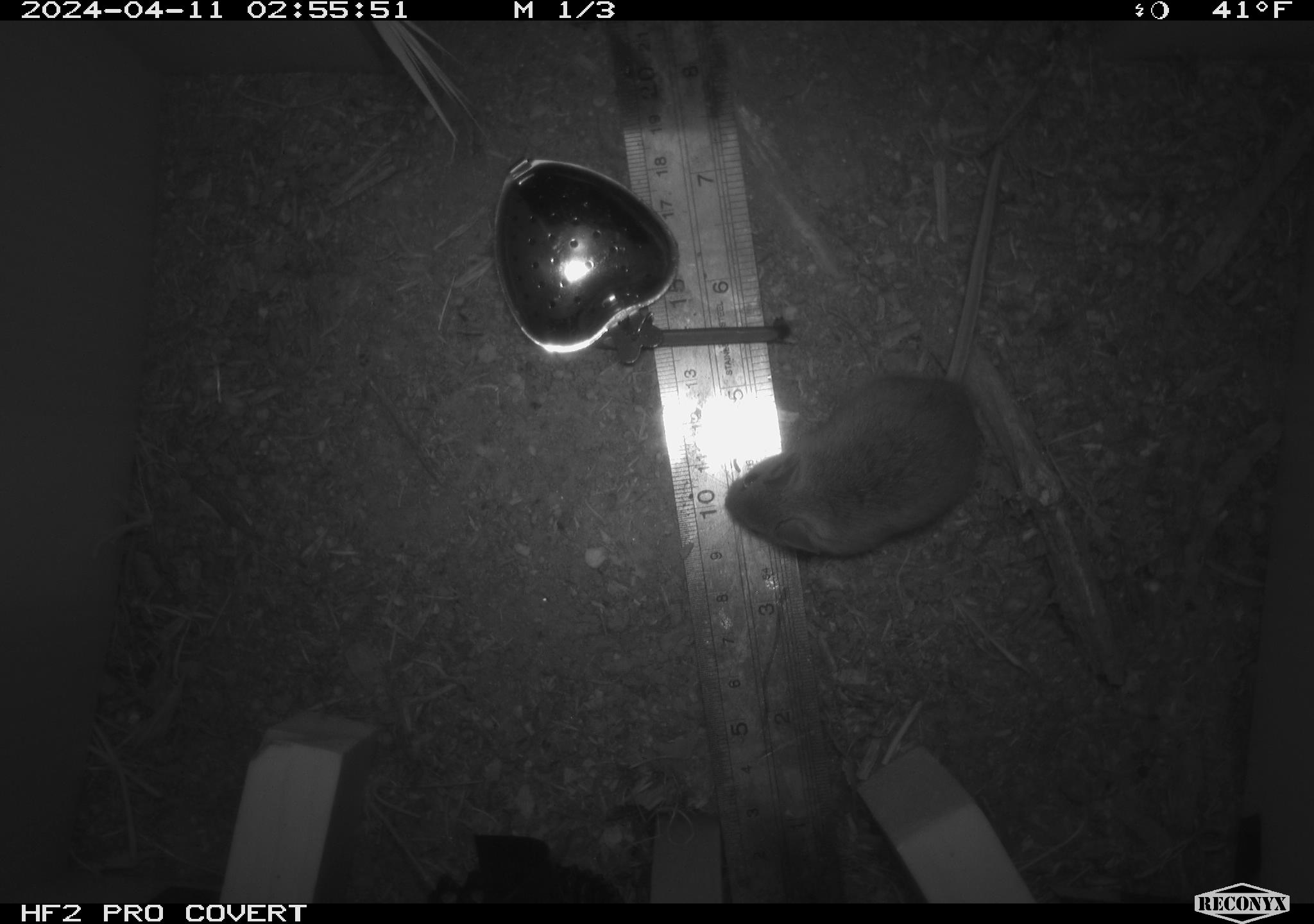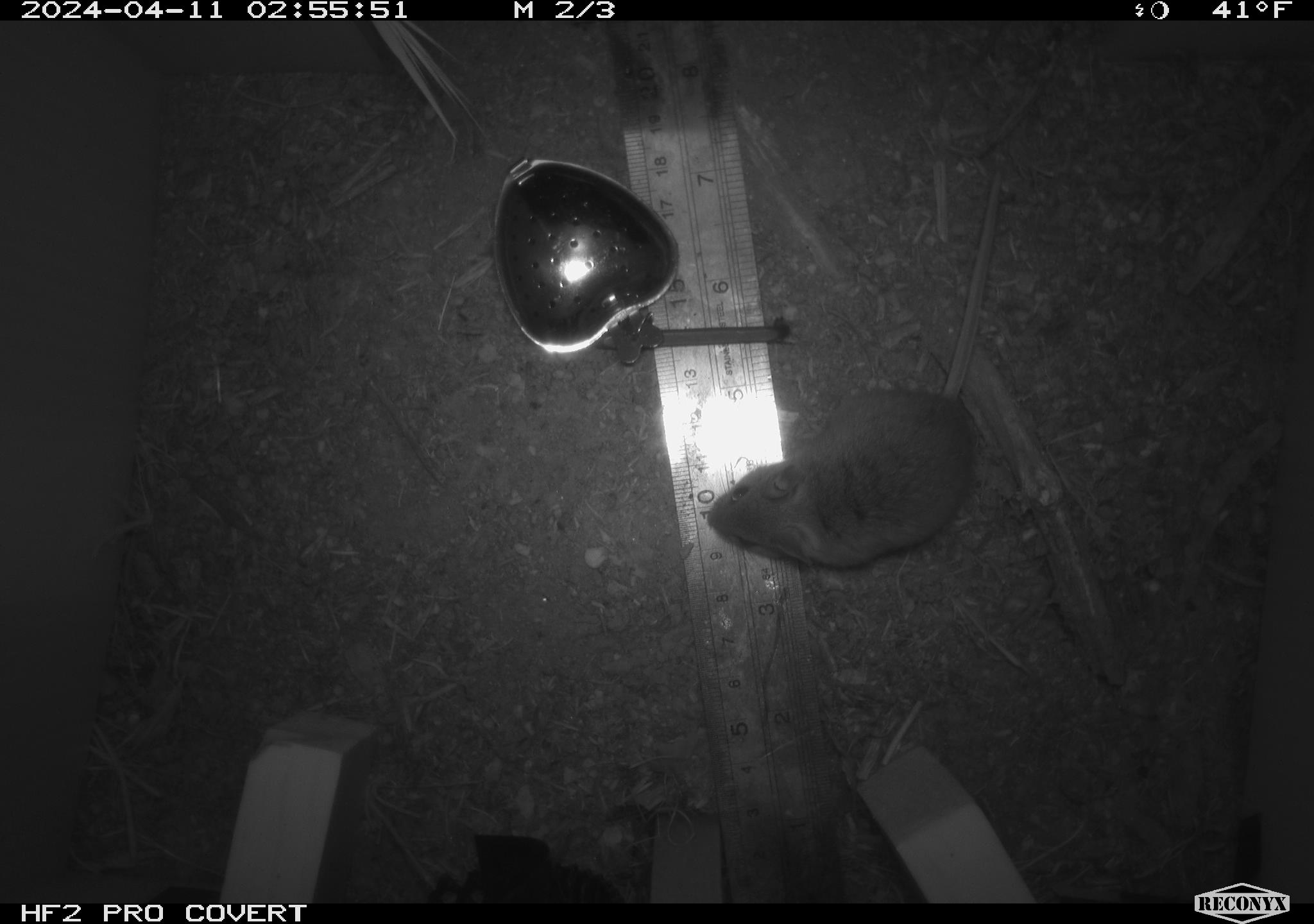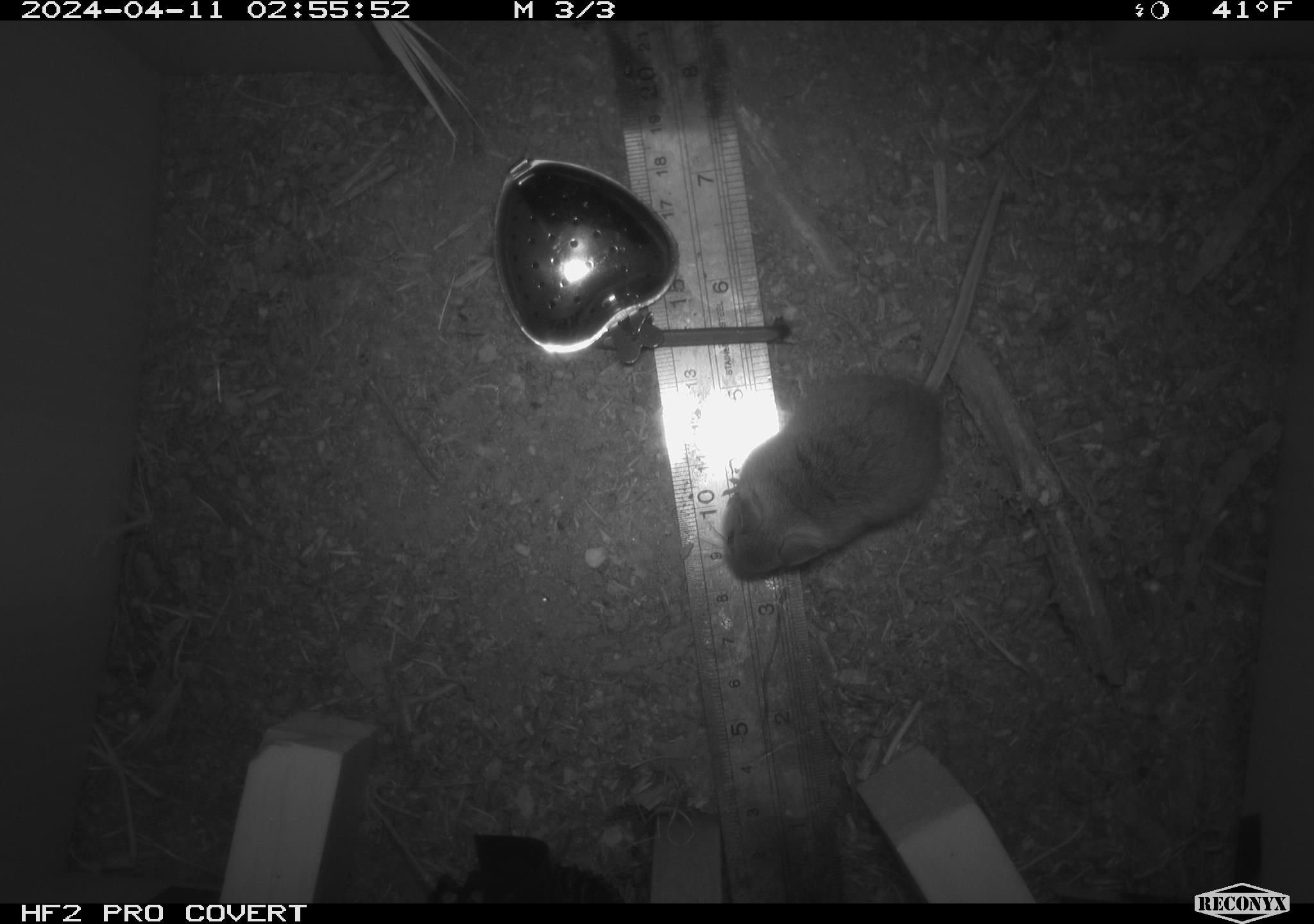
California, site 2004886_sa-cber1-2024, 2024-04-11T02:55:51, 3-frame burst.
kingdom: Animalia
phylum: Chordata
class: Mammalia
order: Rodentia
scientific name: Rodentia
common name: mouse species